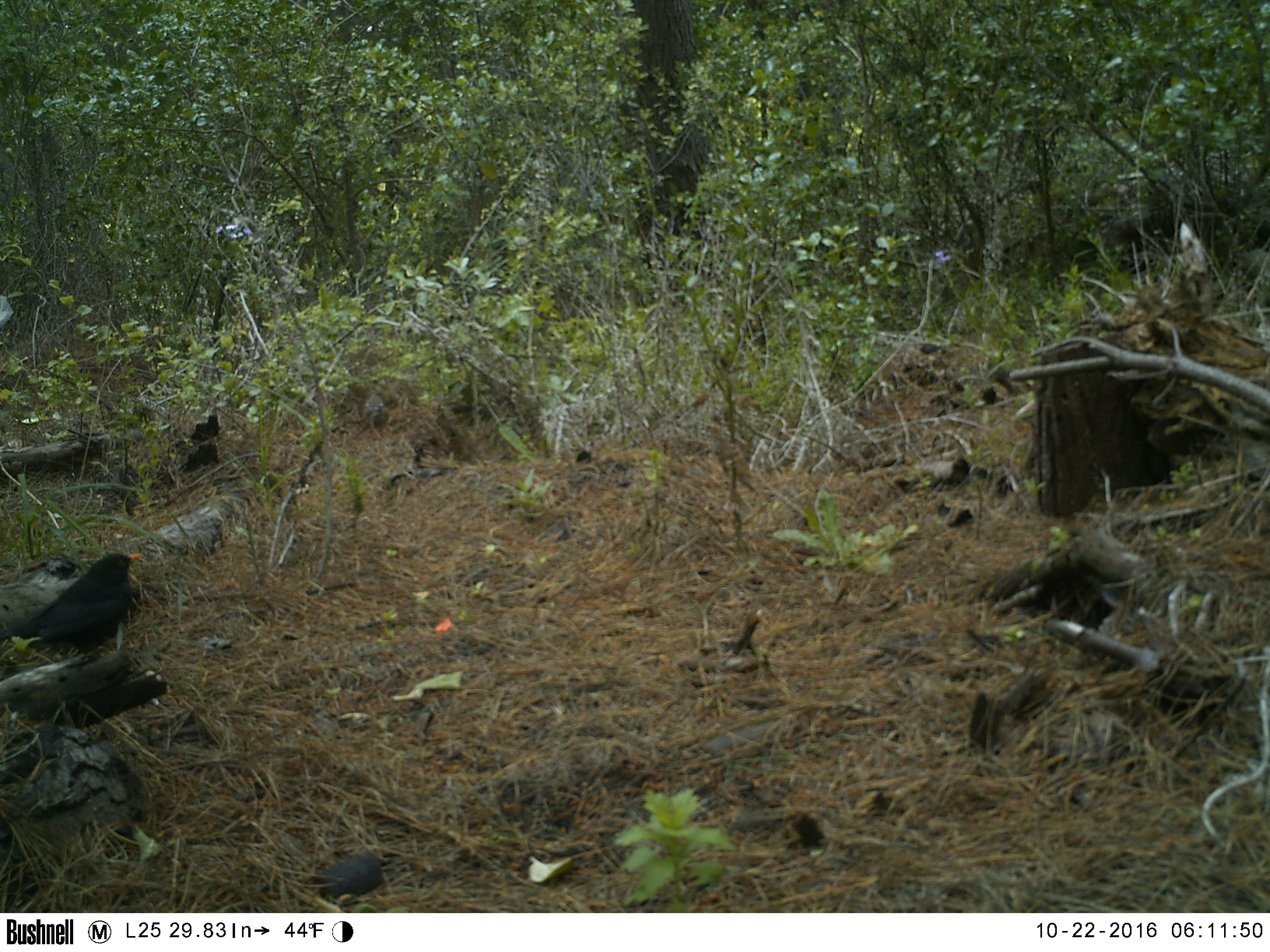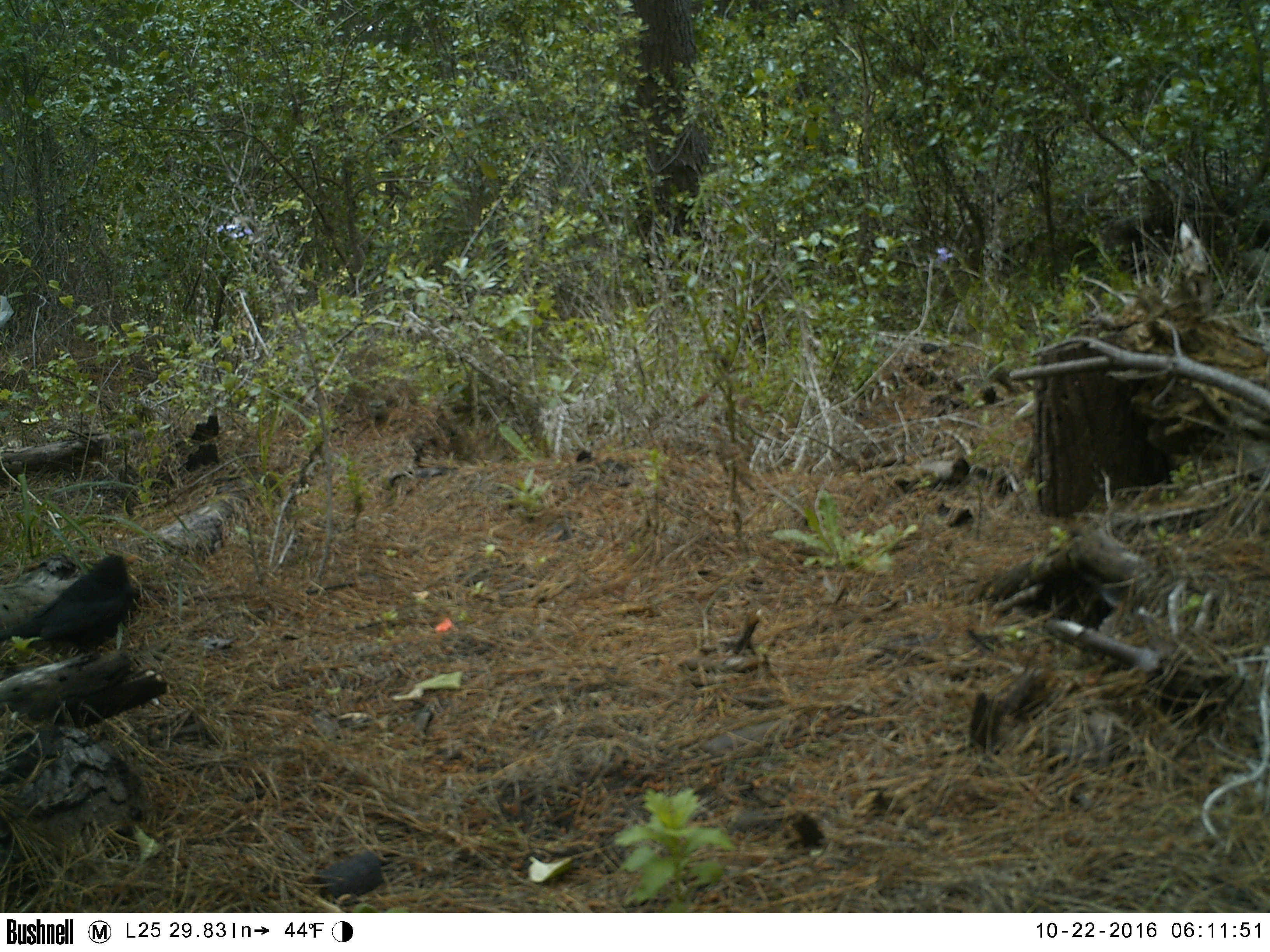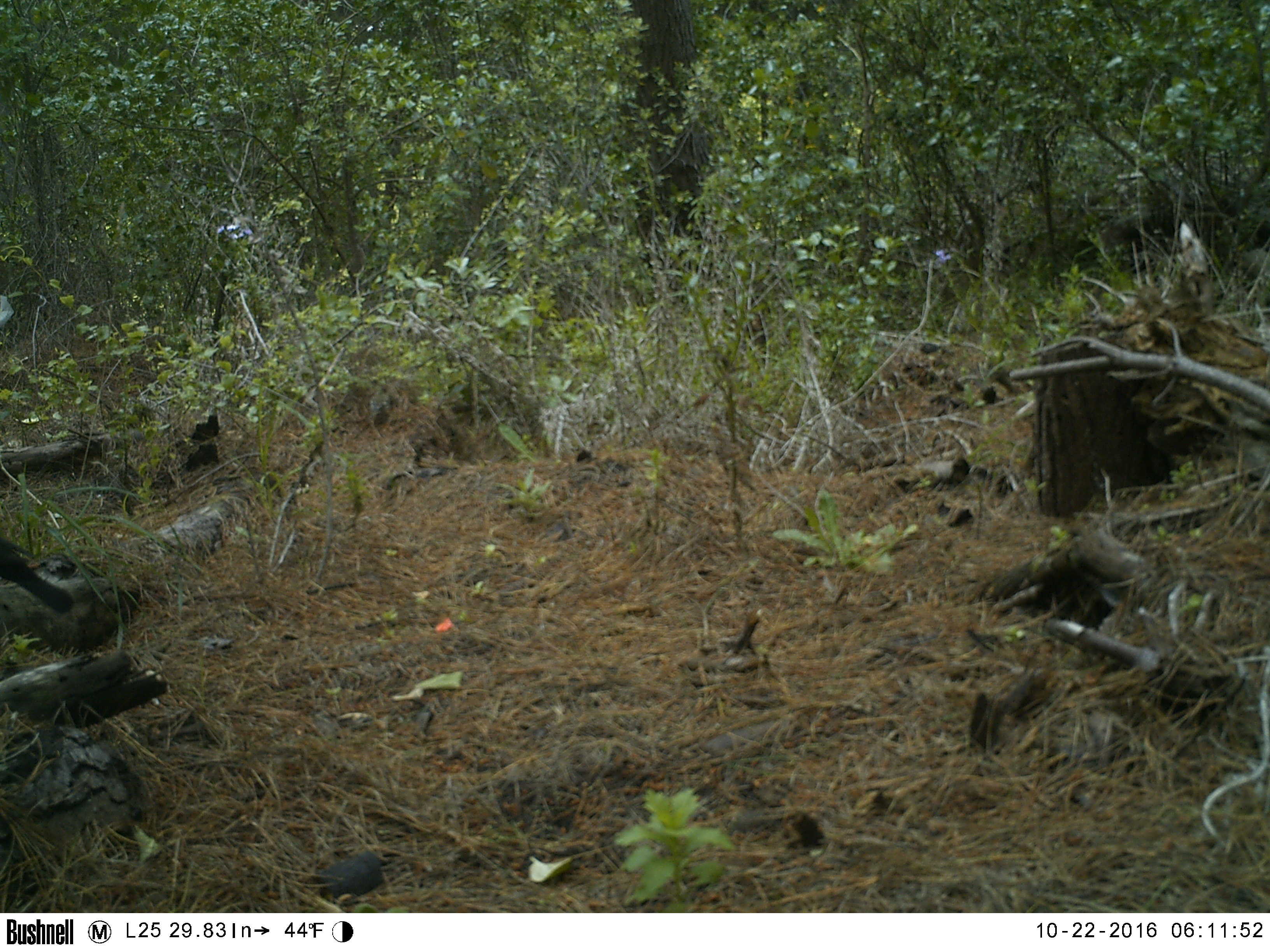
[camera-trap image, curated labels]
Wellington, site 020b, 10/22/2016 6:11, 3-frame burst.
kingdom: Animalia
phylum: Chordata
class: Aves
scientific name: Aves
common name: bird